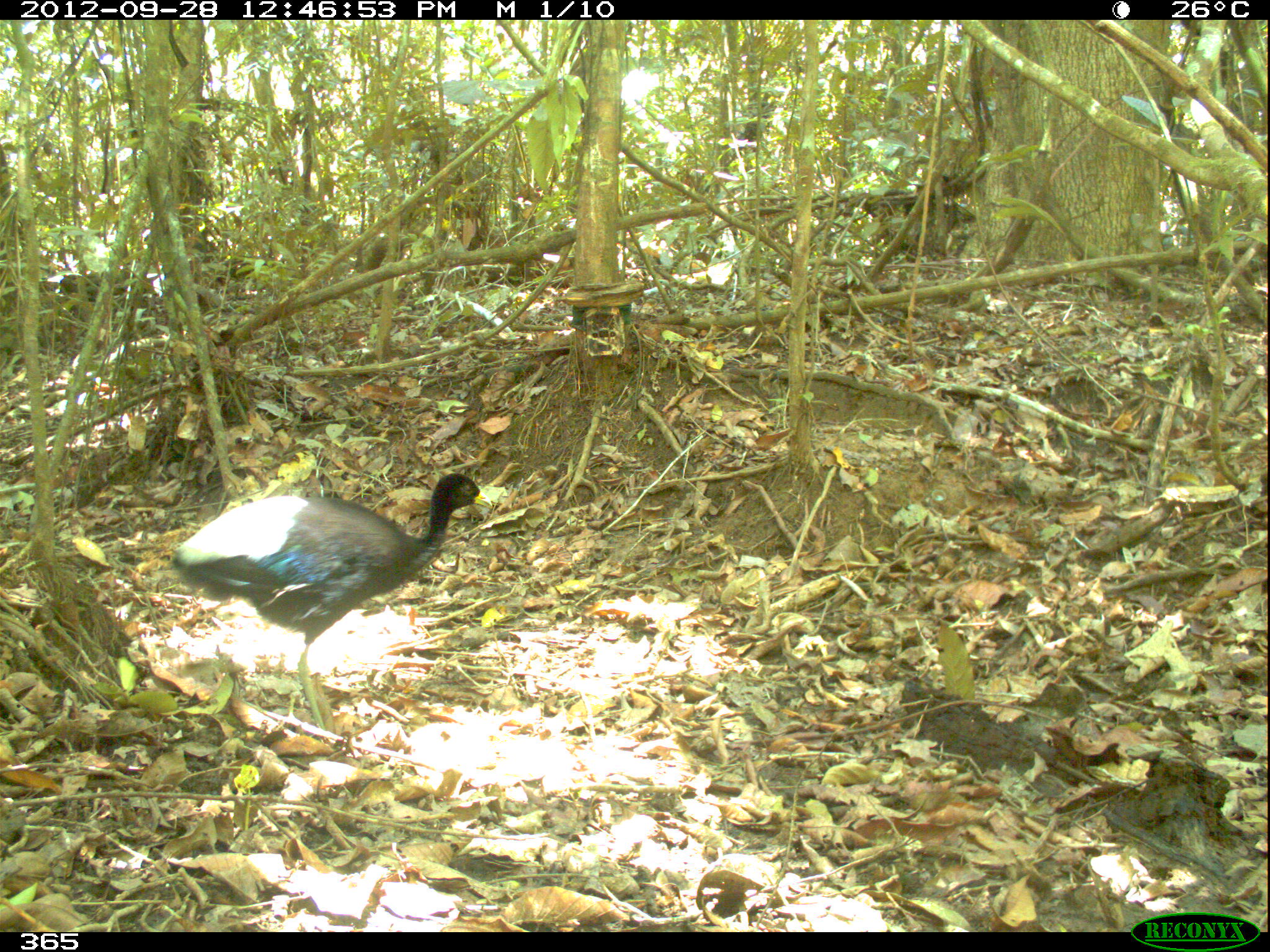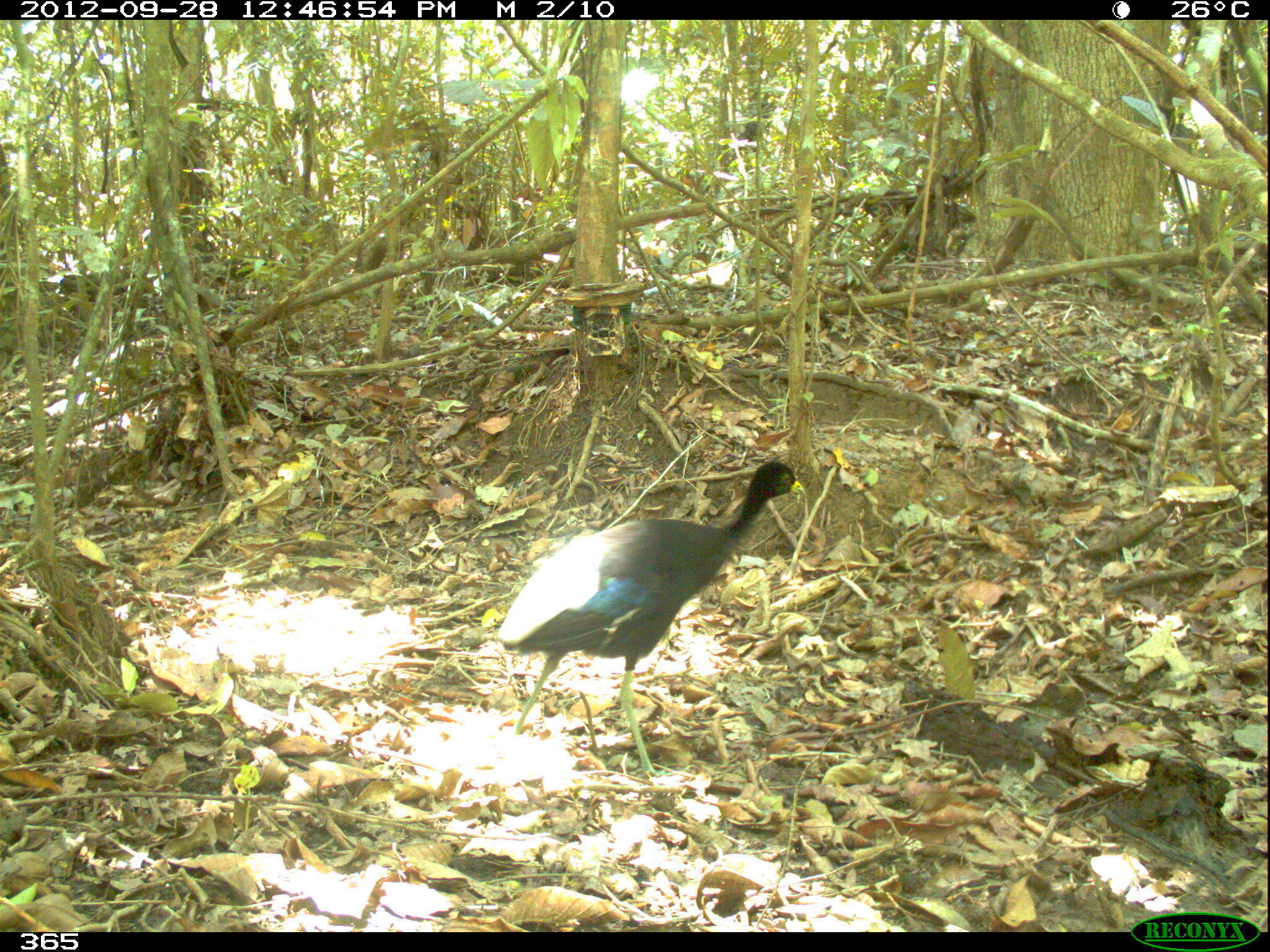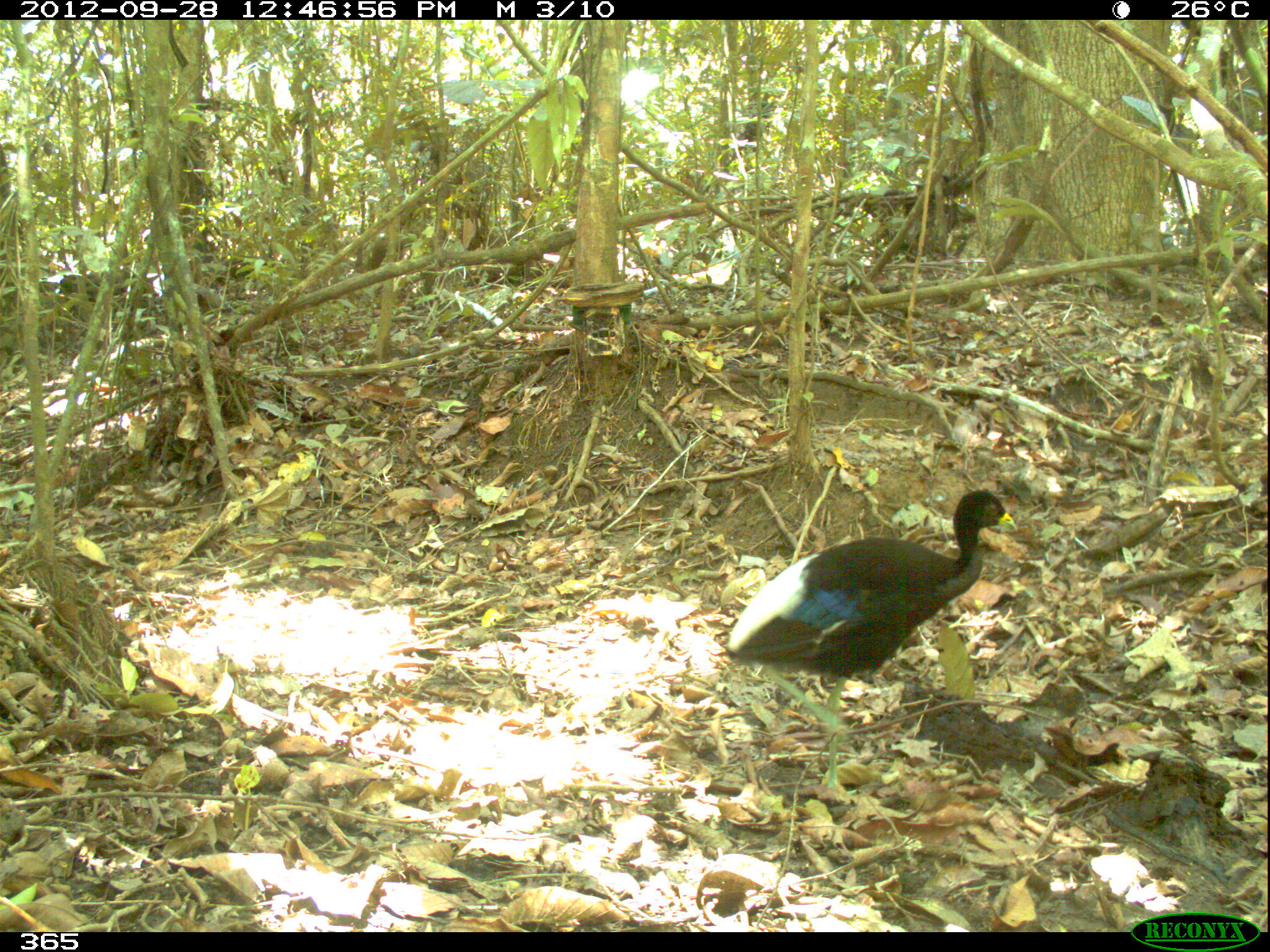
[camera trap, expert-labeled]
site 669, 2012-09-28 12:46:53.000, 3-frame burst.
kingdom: Animalia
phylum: Chordata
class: Aves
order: Gruiformes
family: Psophiidae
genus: Psophia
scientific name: Psophia leucoptera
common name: pale-winged trumpeter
Psophia leucoptera (pale-winged trumpeter).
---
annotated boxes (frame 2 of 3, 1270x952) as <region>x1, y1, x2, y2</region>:
psophia leucoptera: <region>498, 461, 805, 774</region>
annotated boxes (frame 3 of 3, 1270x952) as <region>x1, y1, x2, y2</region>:
psophia leucoptera: <region>722, 486, 1015, 807</region>